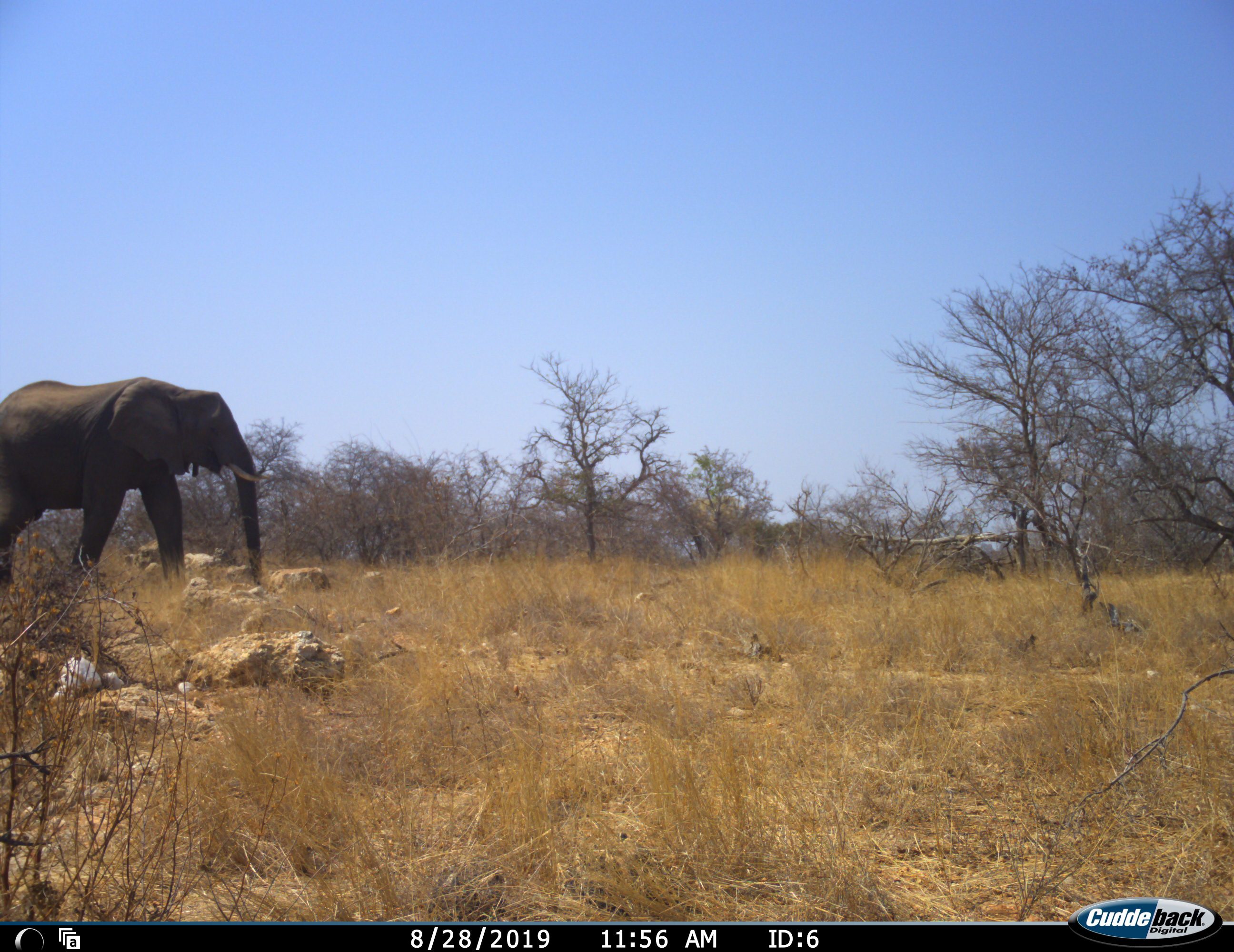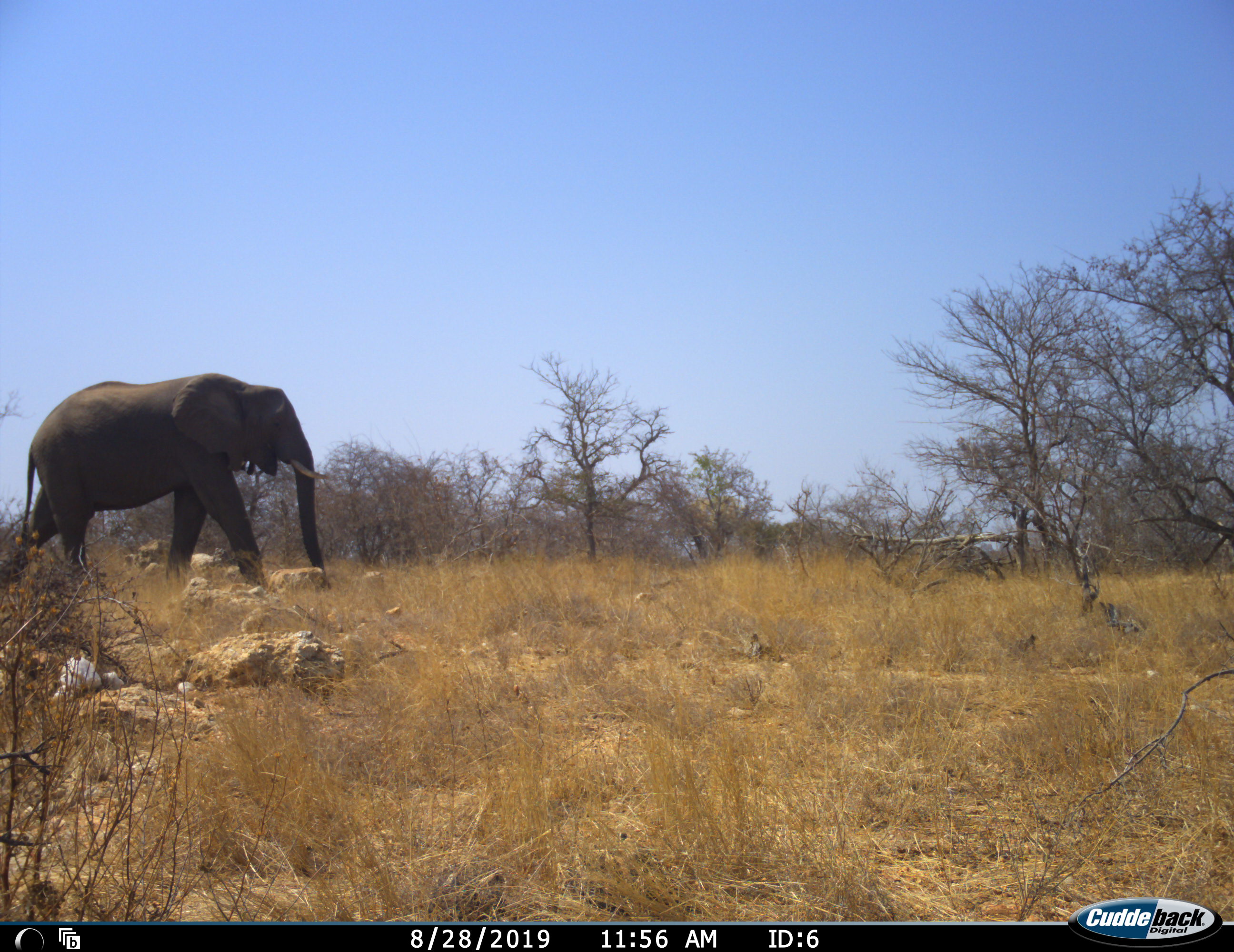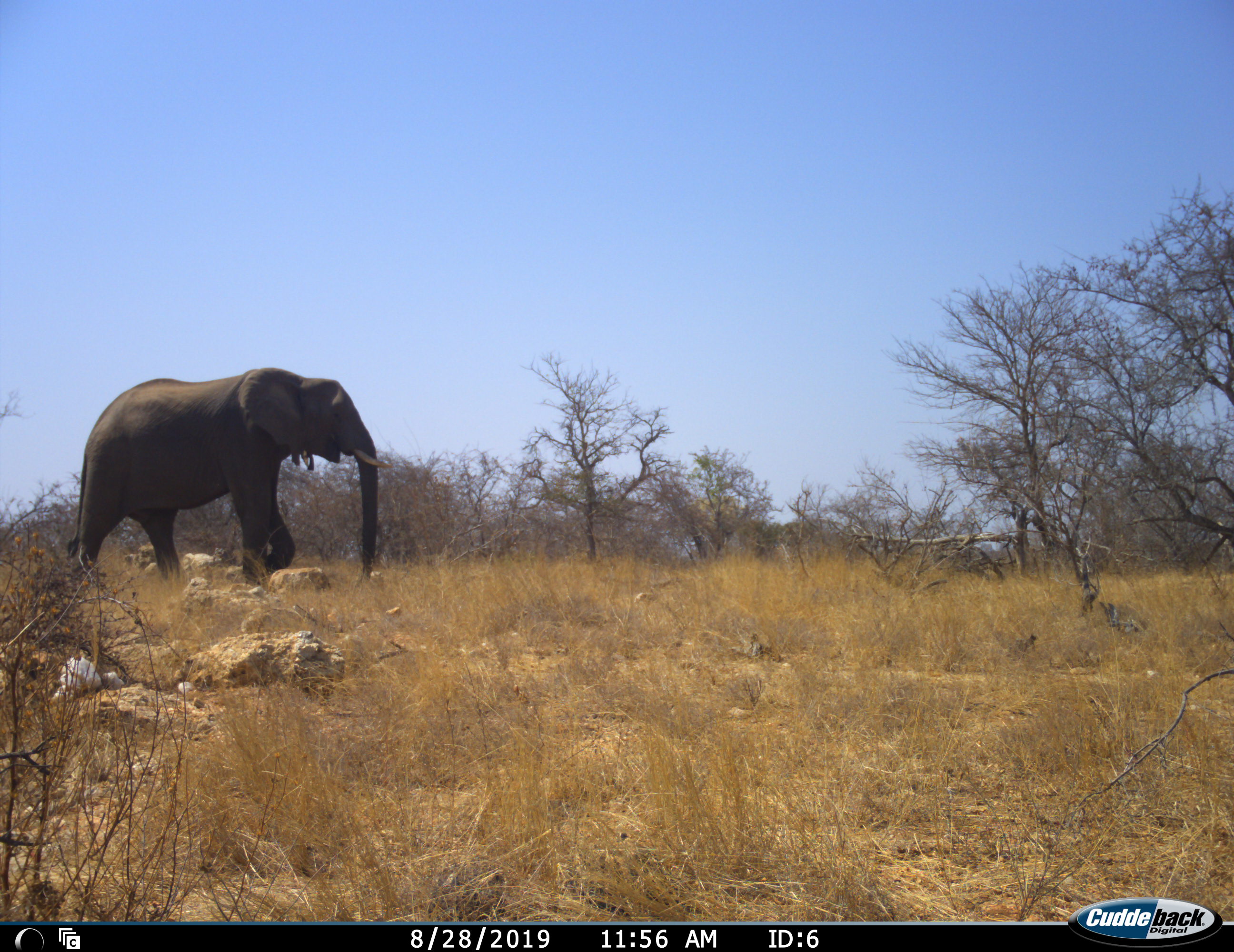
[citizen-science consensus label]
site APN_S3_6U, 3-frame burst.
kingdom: Animalia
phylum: Chordata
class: Mammalia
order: Proboscidea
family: Elephantidae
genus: Loxodonta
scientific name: Loxodonta africana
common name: african bush elephant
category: elephant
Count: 1.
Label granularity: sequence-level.